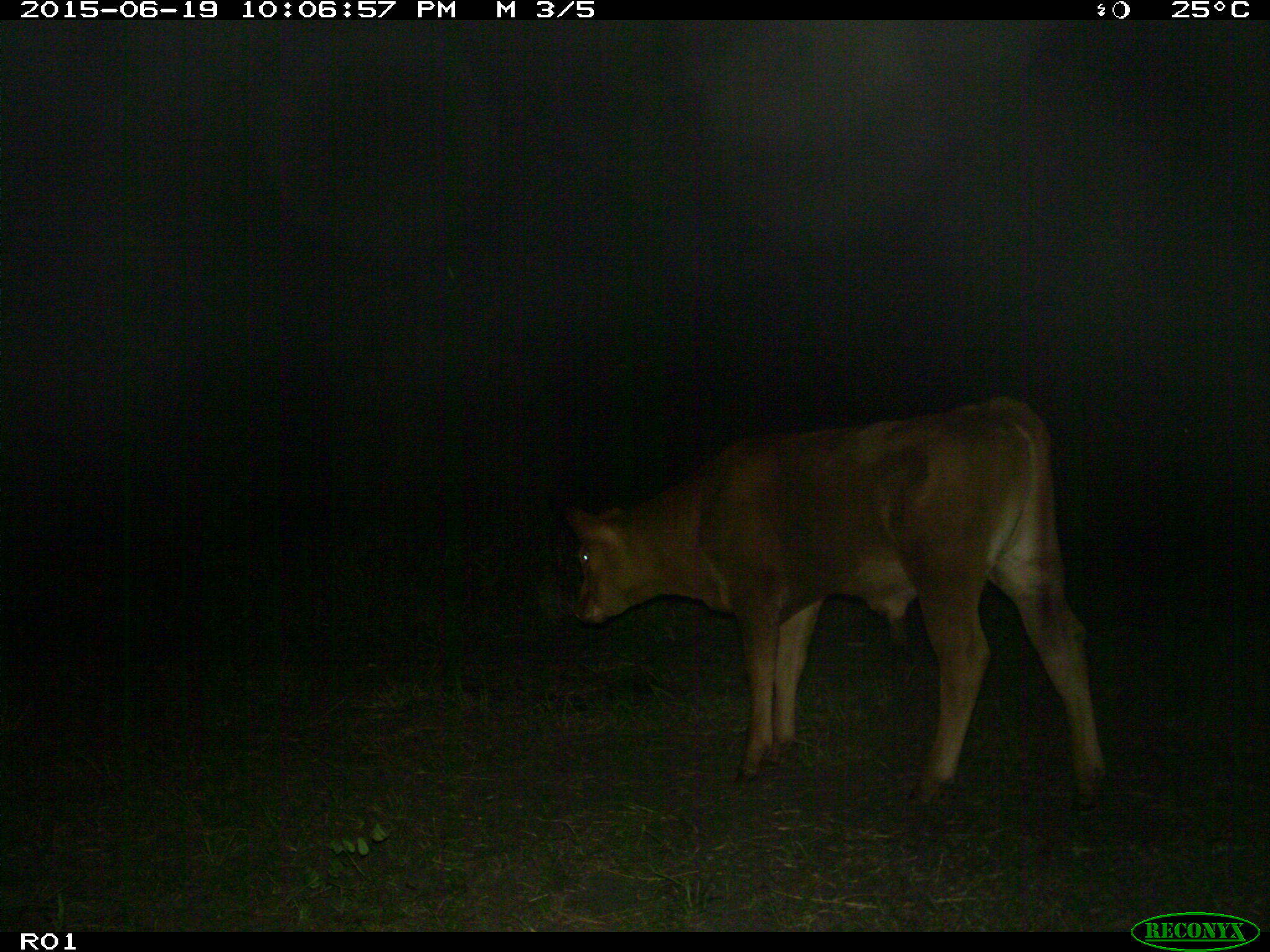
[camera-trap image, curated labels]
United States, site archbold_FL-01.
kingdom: Animalia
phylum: Chordata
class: Mammalia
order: Artiodactyla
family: Bovidae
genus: Bos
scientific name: Bos taurus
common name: domestic cow